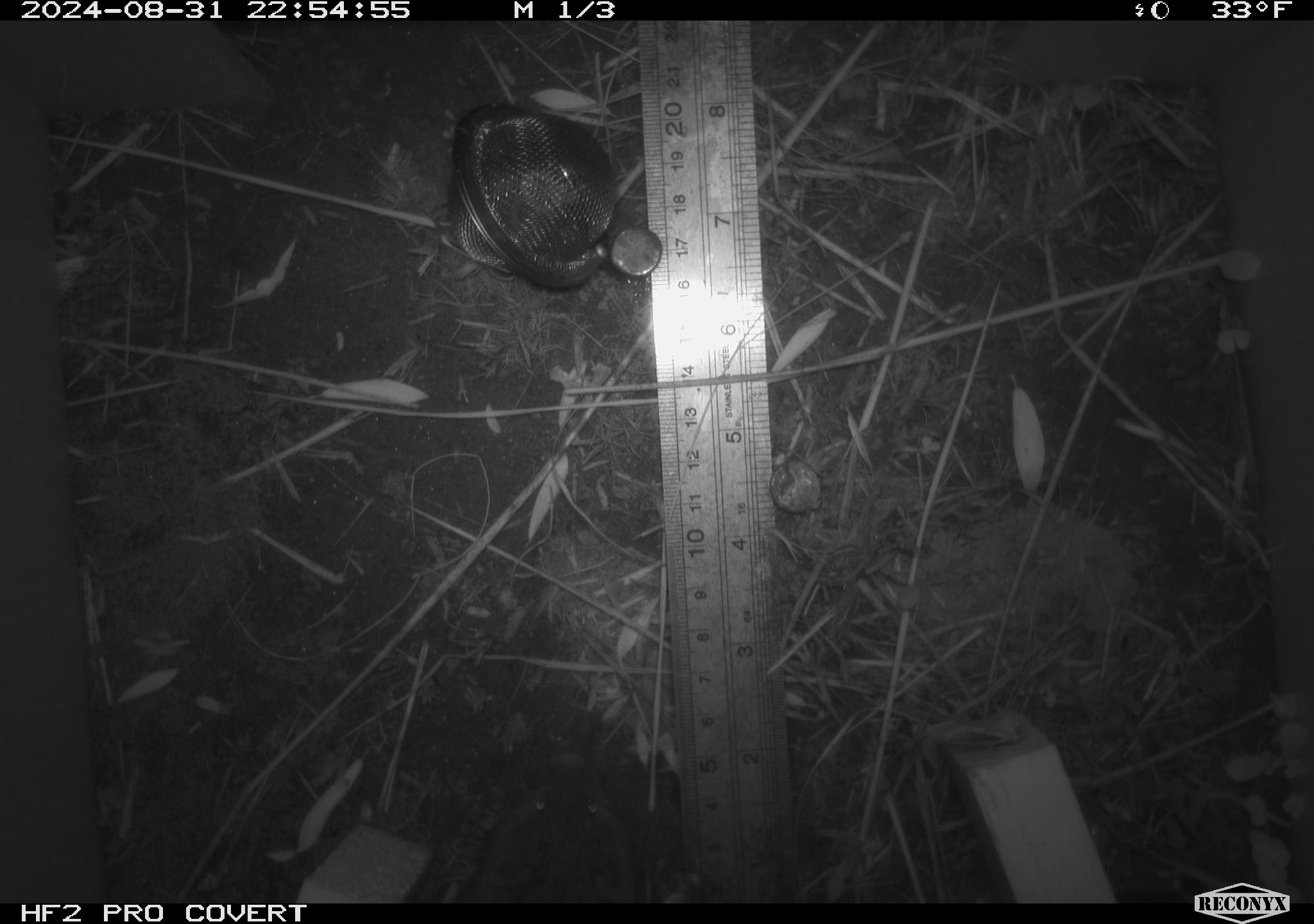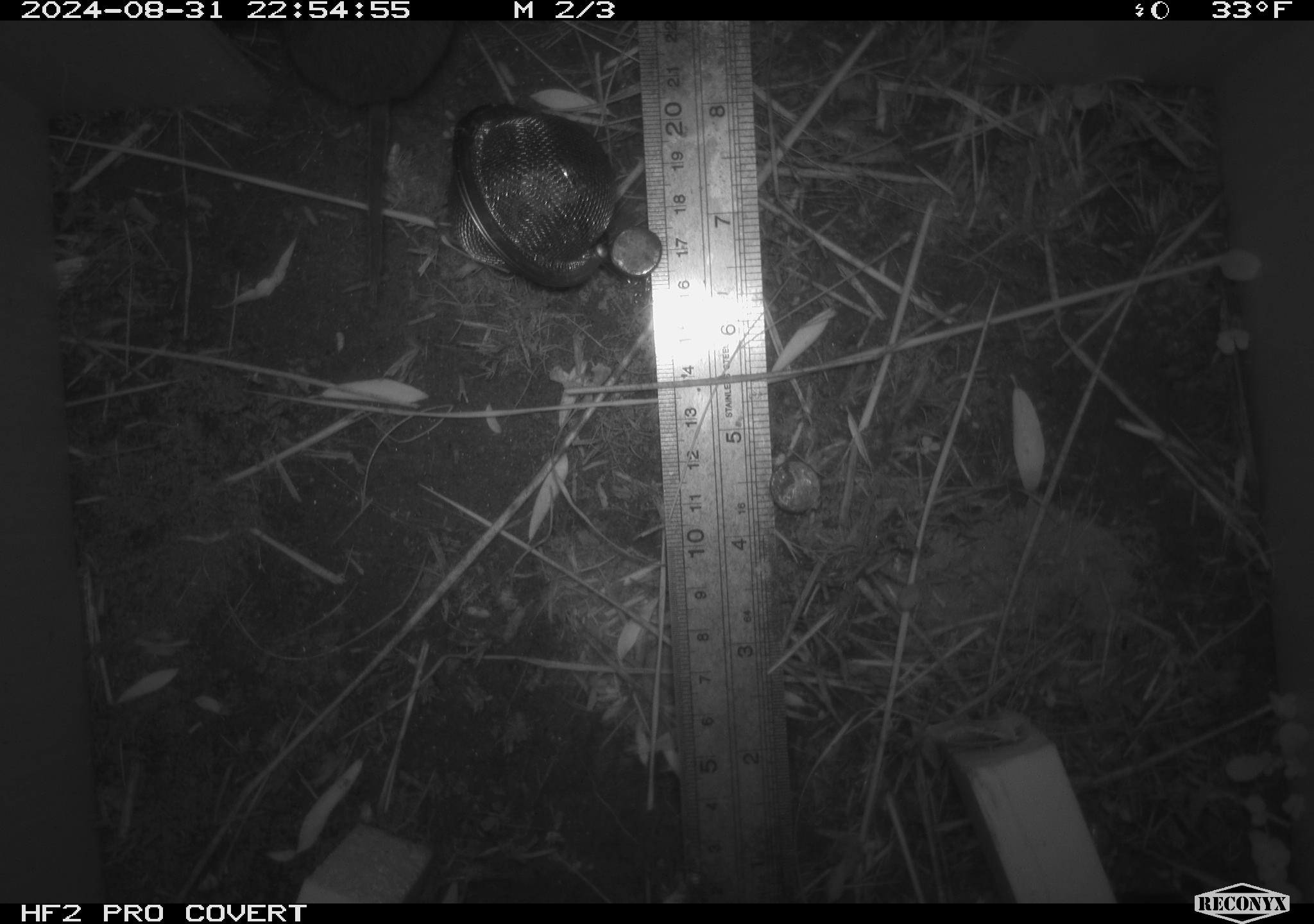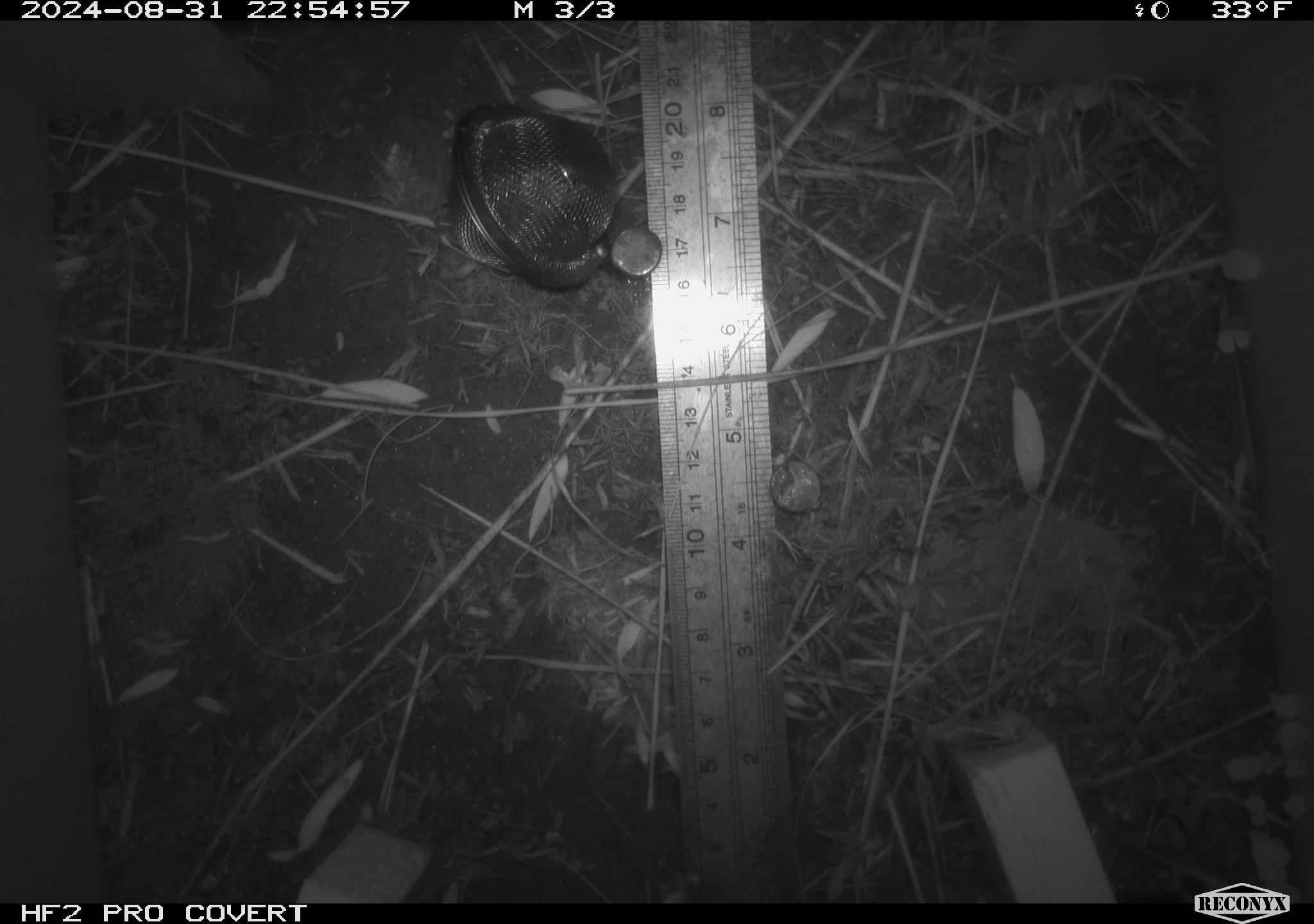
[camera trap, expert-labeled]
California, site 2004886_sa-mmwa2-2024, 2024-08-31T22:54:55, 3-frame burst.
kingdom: Animalia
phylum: Chordata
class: Mammalia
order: Rodentia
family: Cricetidae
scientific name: Arvicolinae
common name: voles, lemmings, and muskrats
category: arvicolinae subfamily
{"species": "arvicolinae subfamily (voles, lemmings, and muskrats) (Arvicolinae)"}